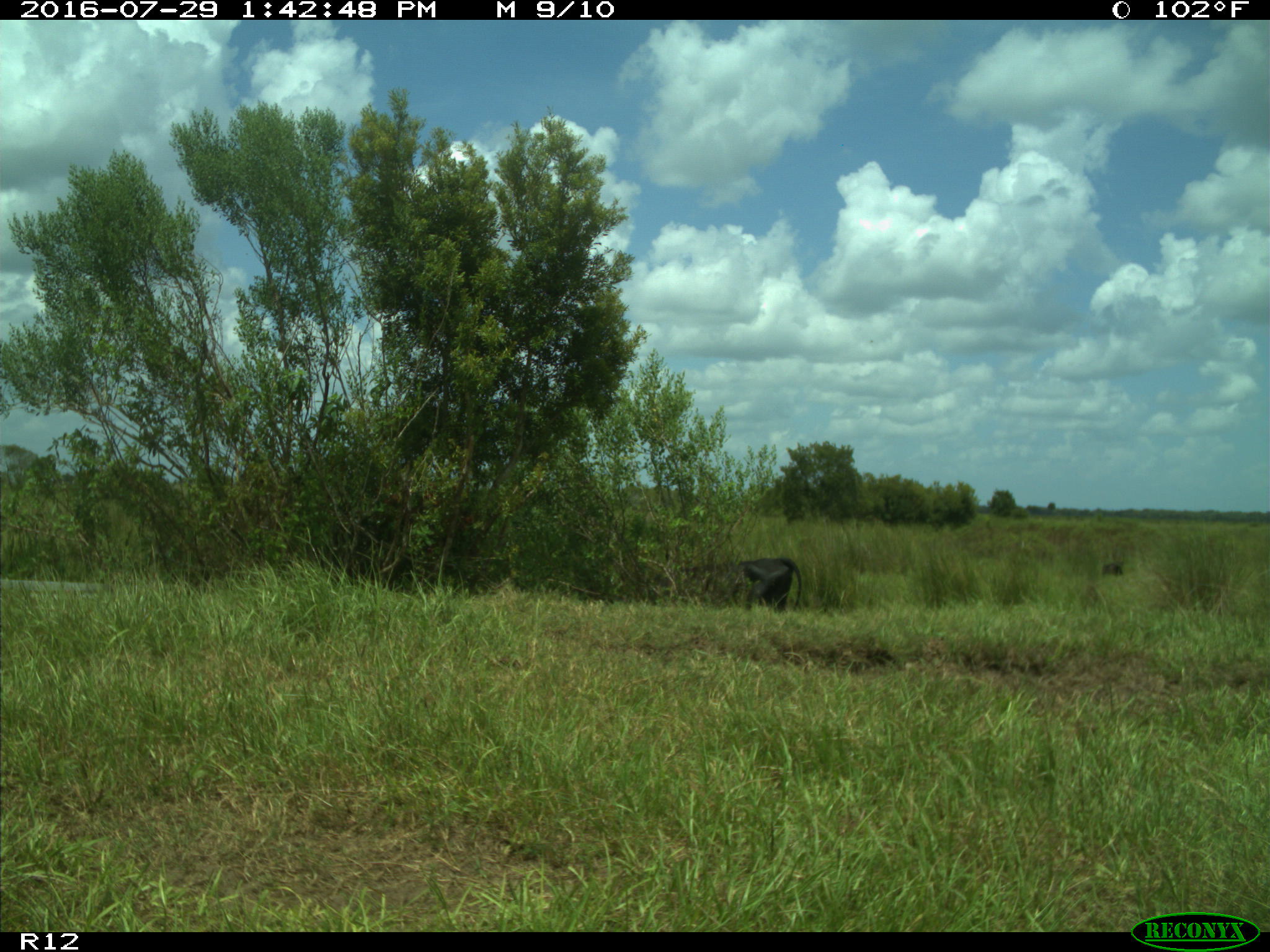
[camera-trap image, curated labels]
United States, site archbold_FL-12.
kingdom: Animalia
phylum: Chordata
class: Mammalia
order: Artiodactyla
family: Bovidae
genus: Bos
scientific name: Bos taurus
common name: domestic cow